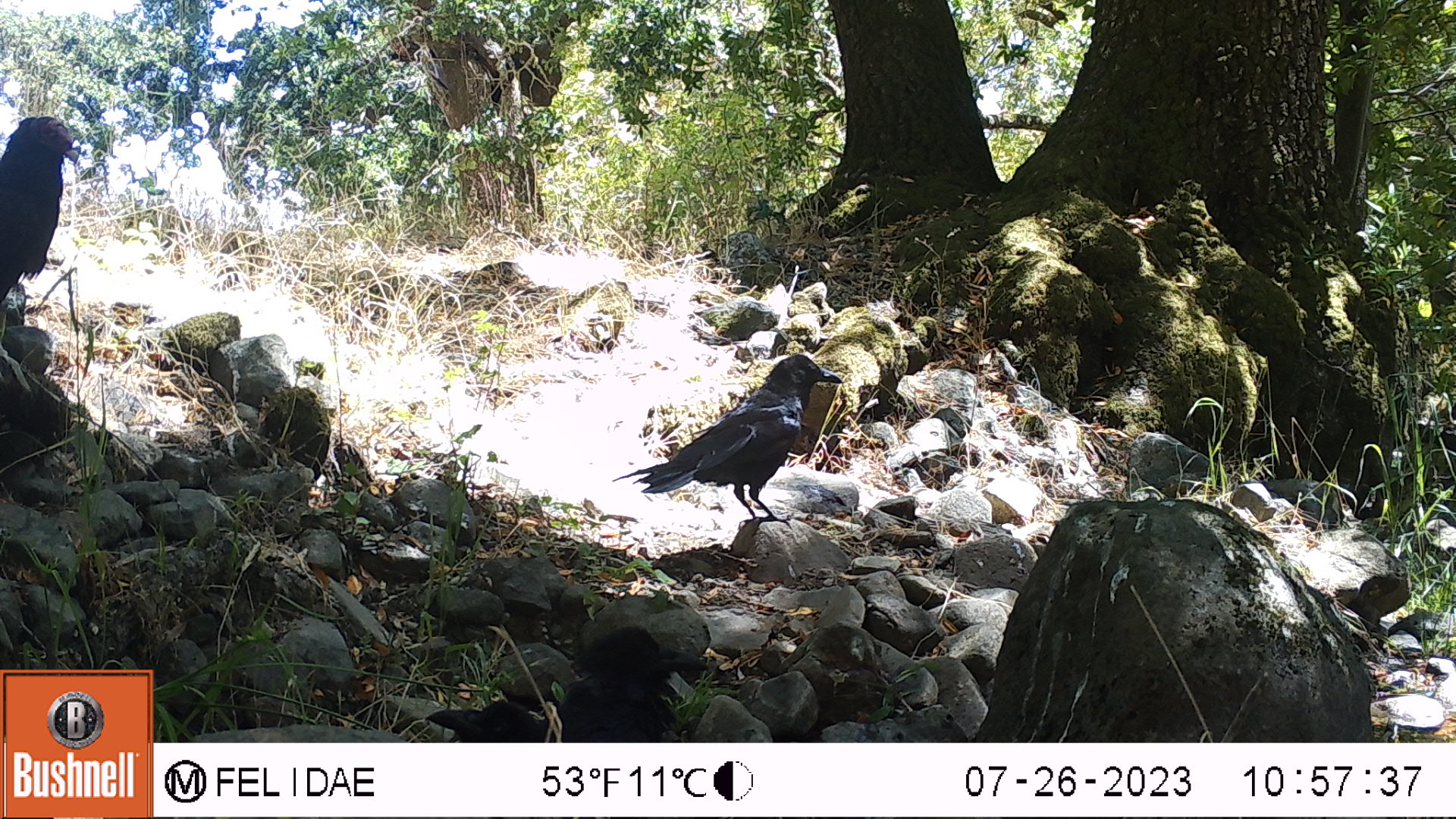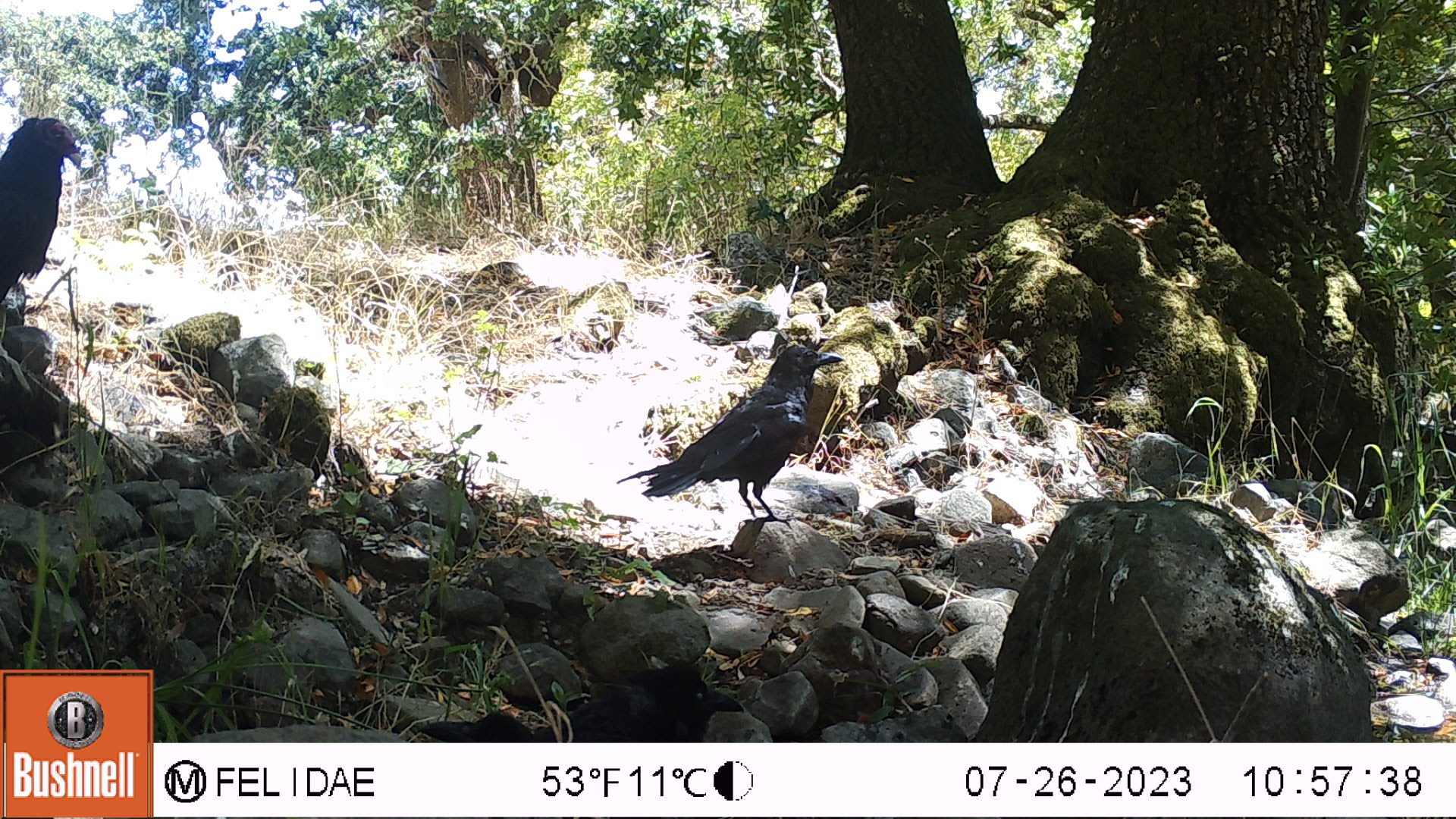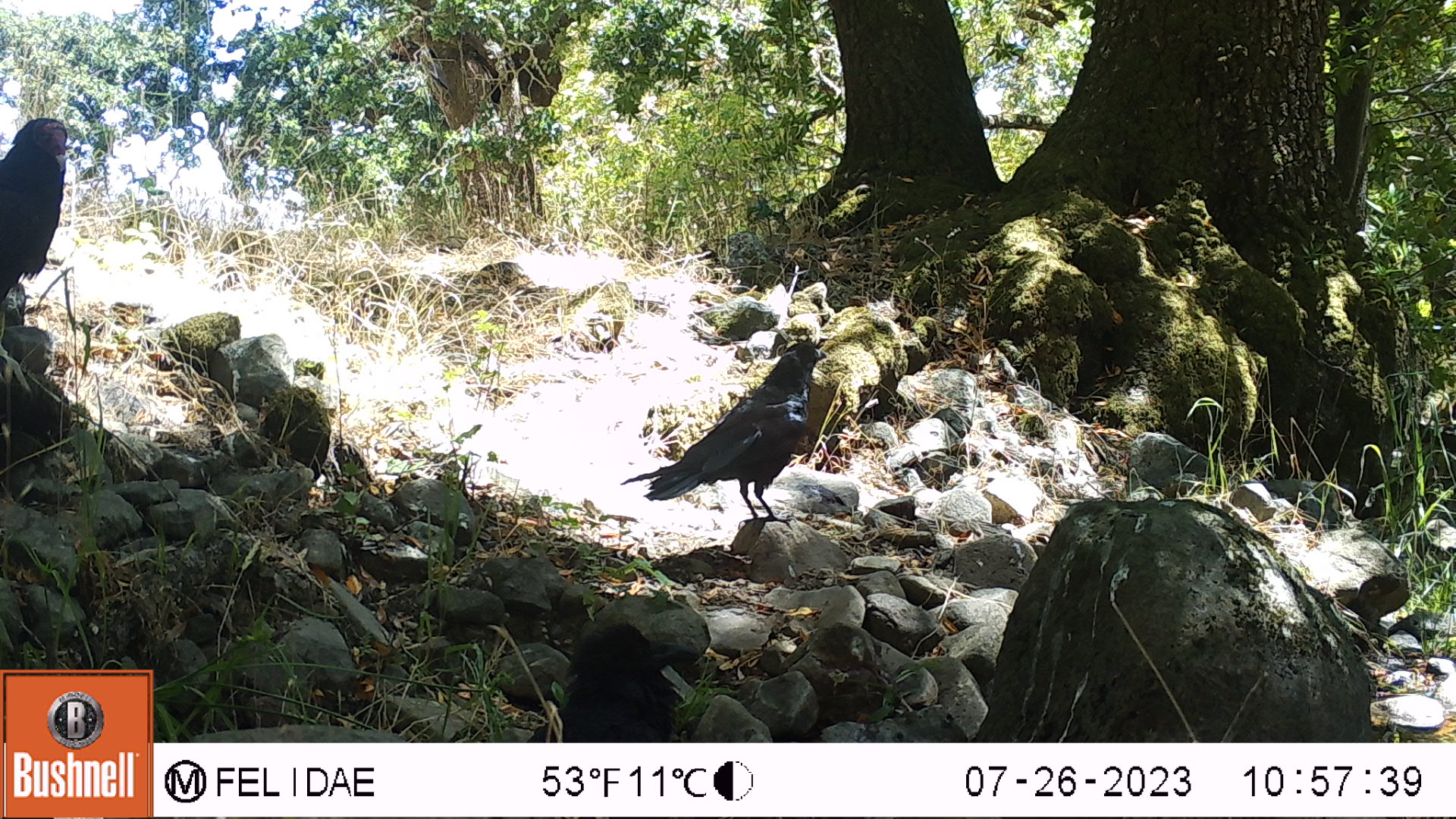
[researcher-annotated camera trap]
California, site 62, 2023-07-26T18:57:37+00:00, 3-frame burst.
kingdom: Animalia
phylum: Chordata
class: Aves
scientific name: Aves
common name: bird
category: unknown bird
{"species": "unknown bird (bird) (Aves)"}